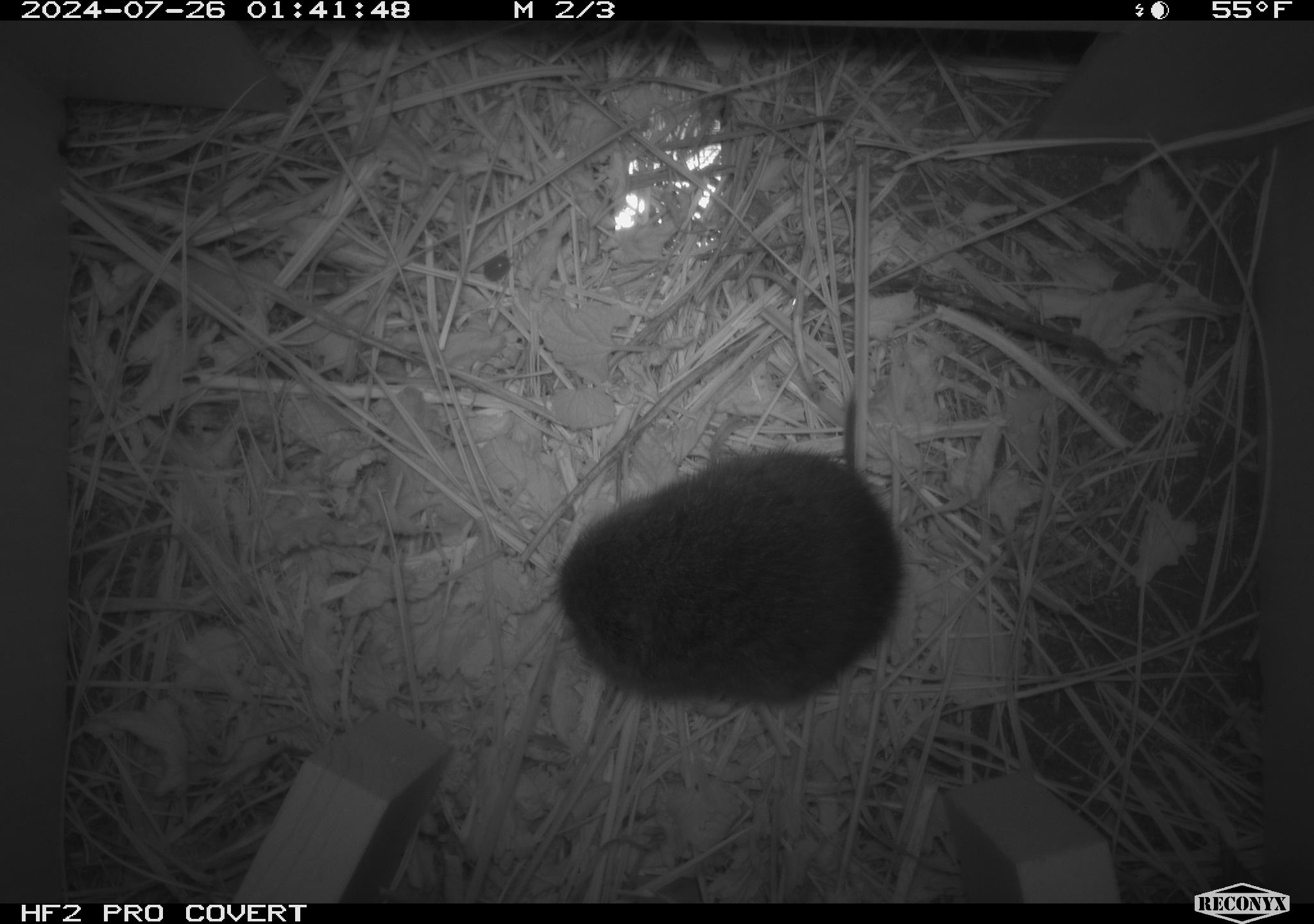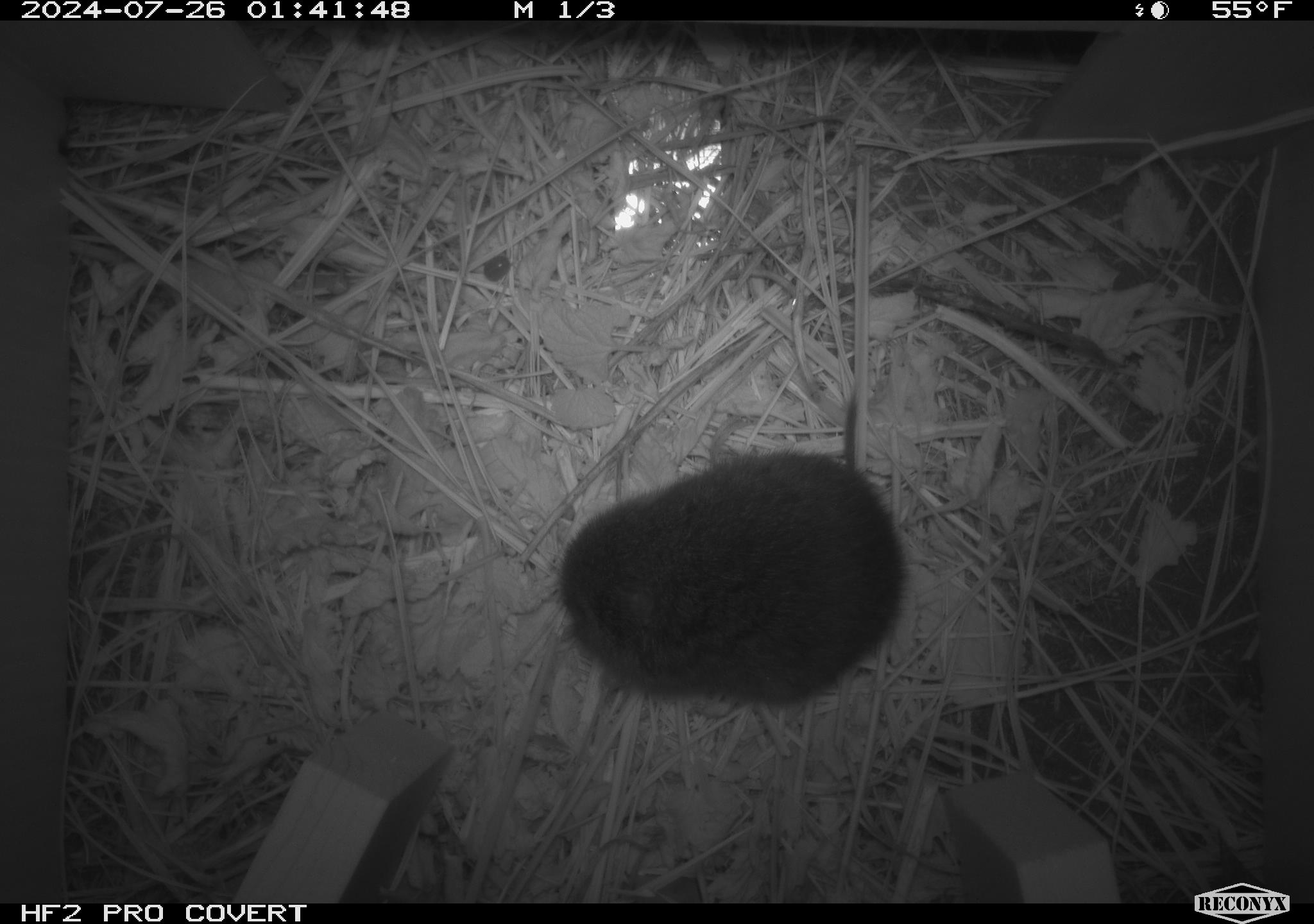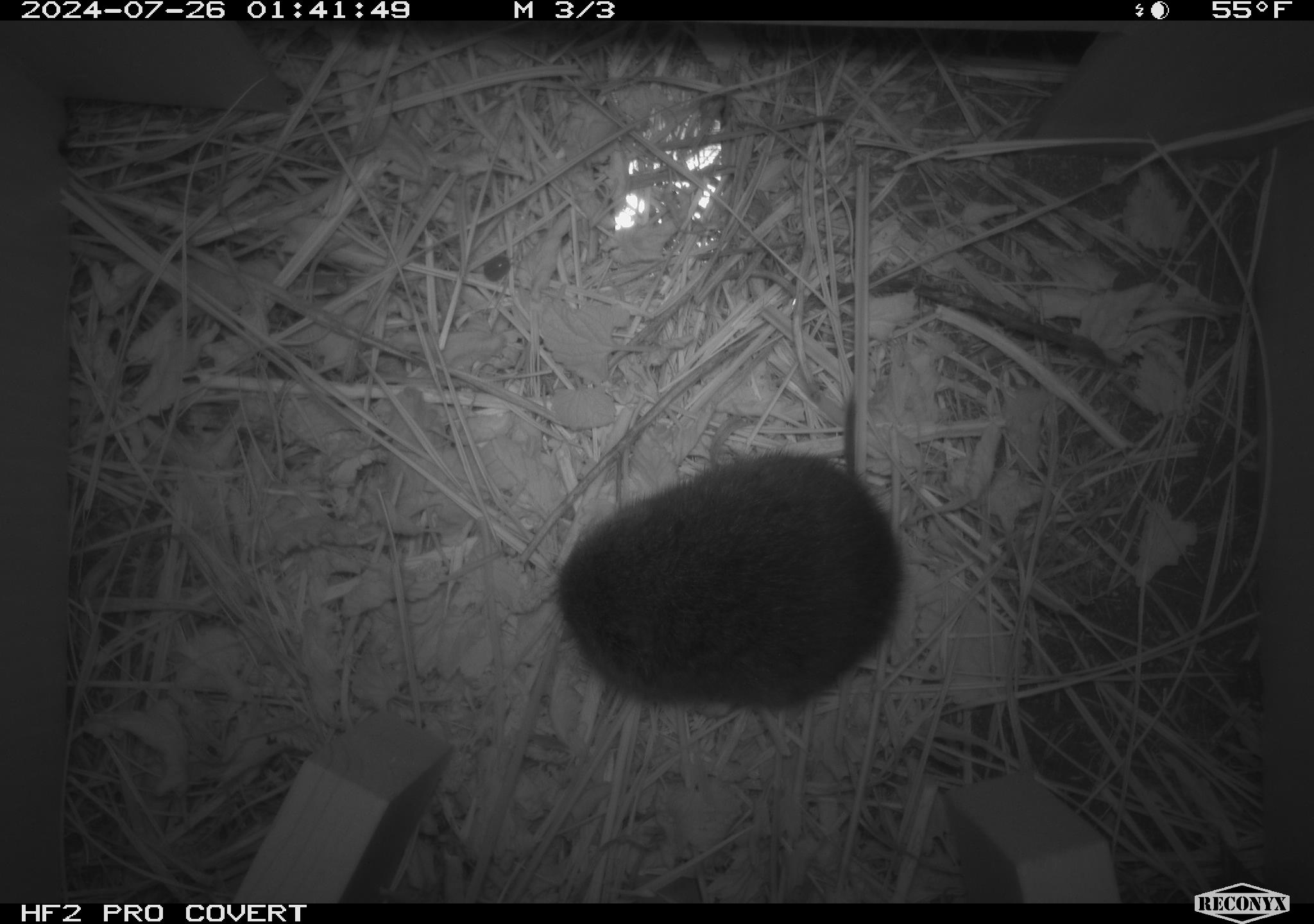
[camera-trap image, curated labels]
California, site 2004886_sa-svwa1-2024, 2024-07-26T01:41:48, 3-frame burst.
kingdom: Animalia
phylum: Chordata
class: Mammalia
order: Rodentia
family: Cricetidae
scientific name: Arvicolinae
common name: voles, lemmings, and muskrats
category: arvicolinae subfamily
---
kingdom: Animalia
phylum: Arthropoda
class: Malacostraca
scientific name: Malacostraca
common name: amphipods, crabs, isopods, krill, lobsters and shrimps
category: malacostracan